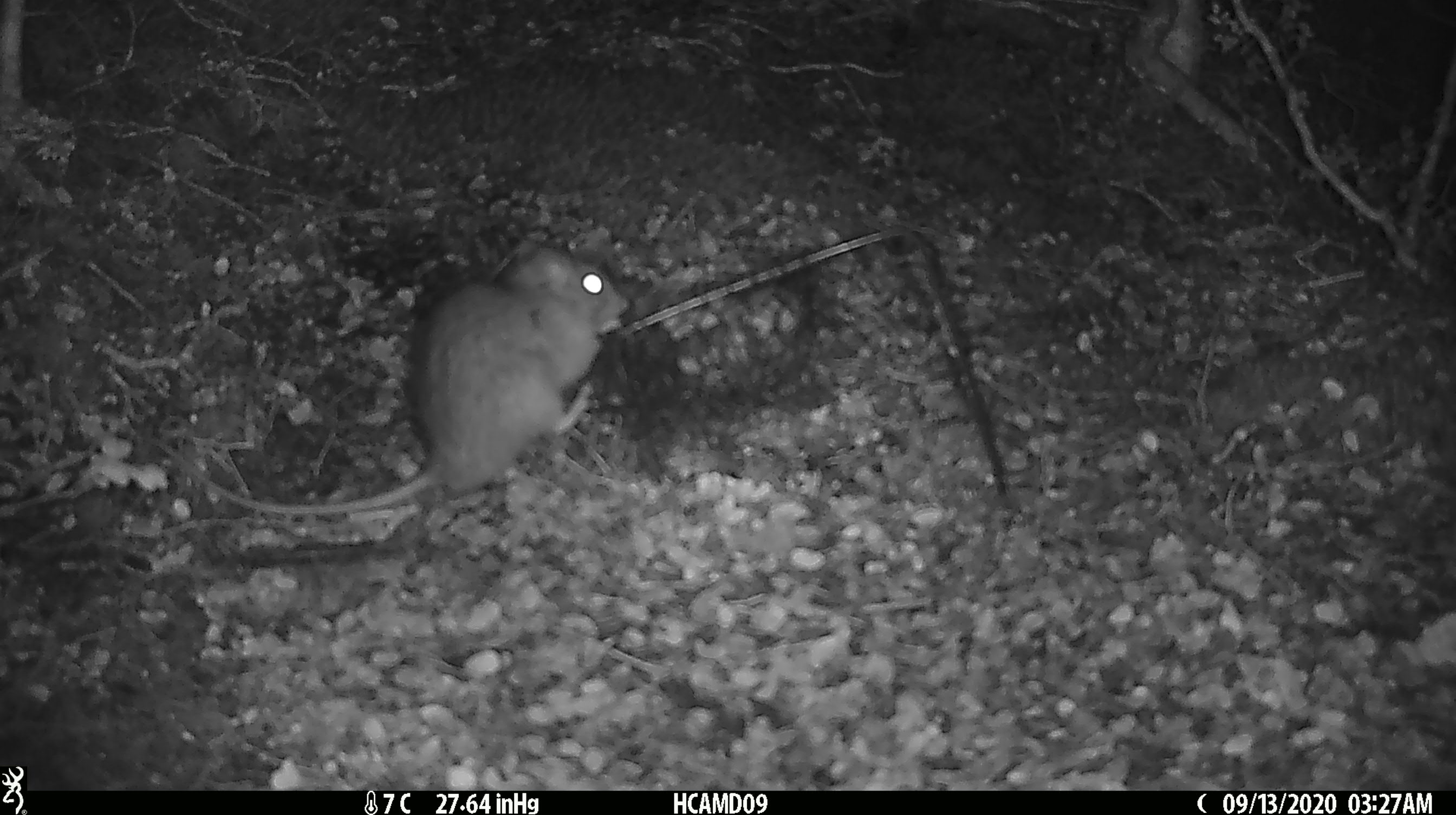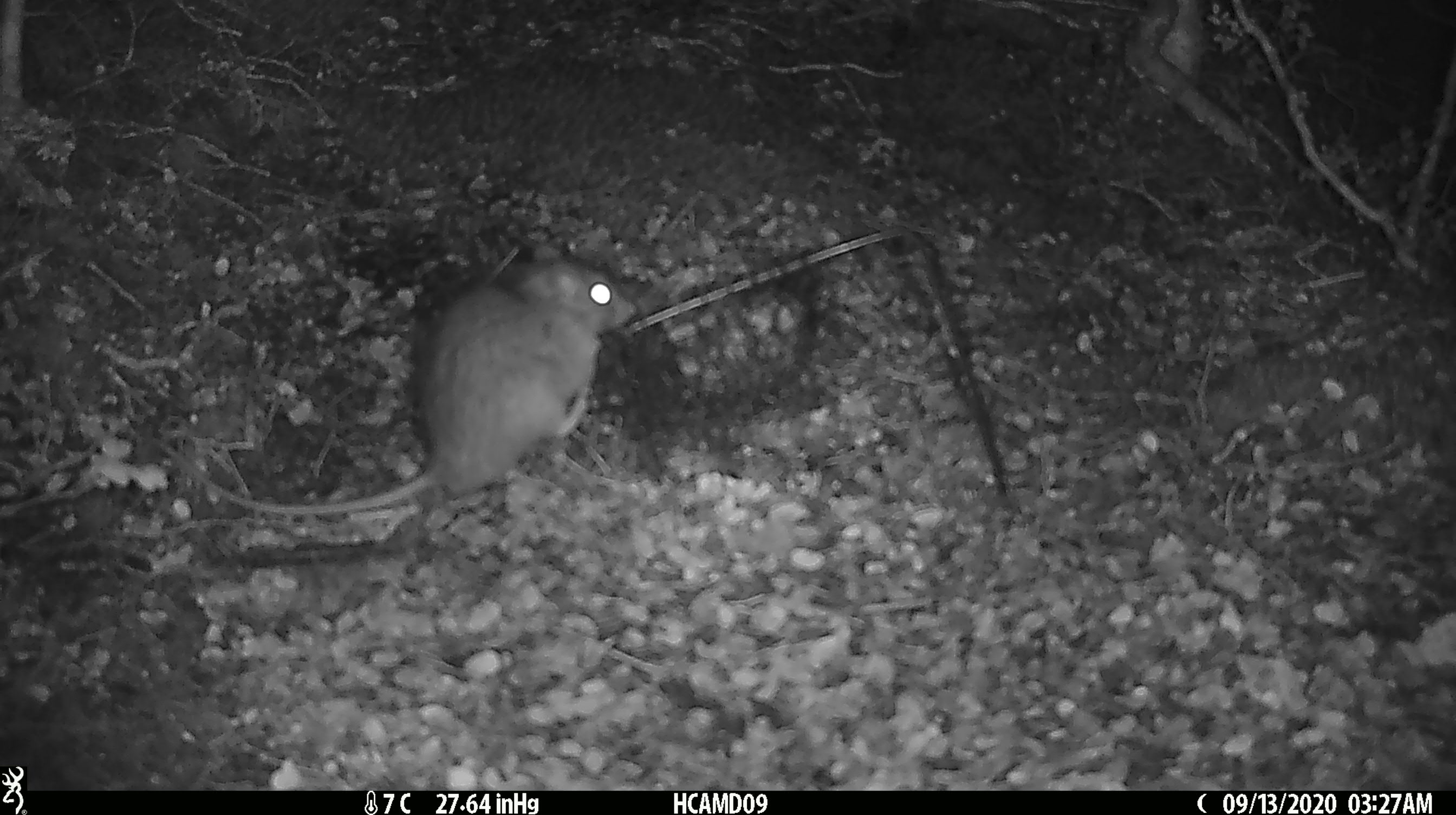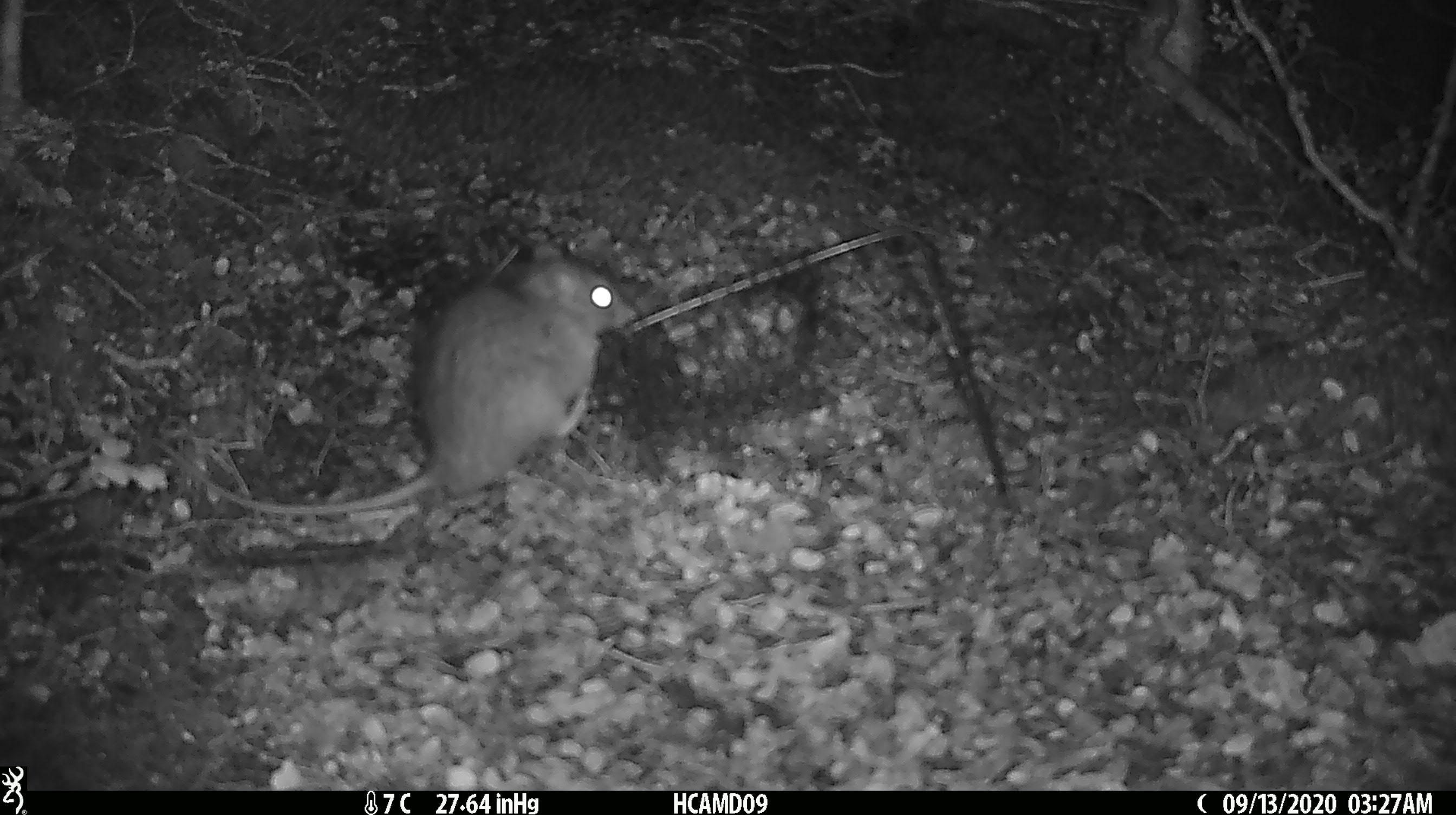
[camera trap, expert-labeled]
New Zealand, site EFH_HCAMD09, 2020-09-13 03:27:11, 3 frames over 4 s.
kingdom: Animalia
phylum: Chordata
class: Mammalia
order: Rodentia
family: Muridae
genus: Rattus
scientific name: Rattus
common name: rat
Rat (Rattus).